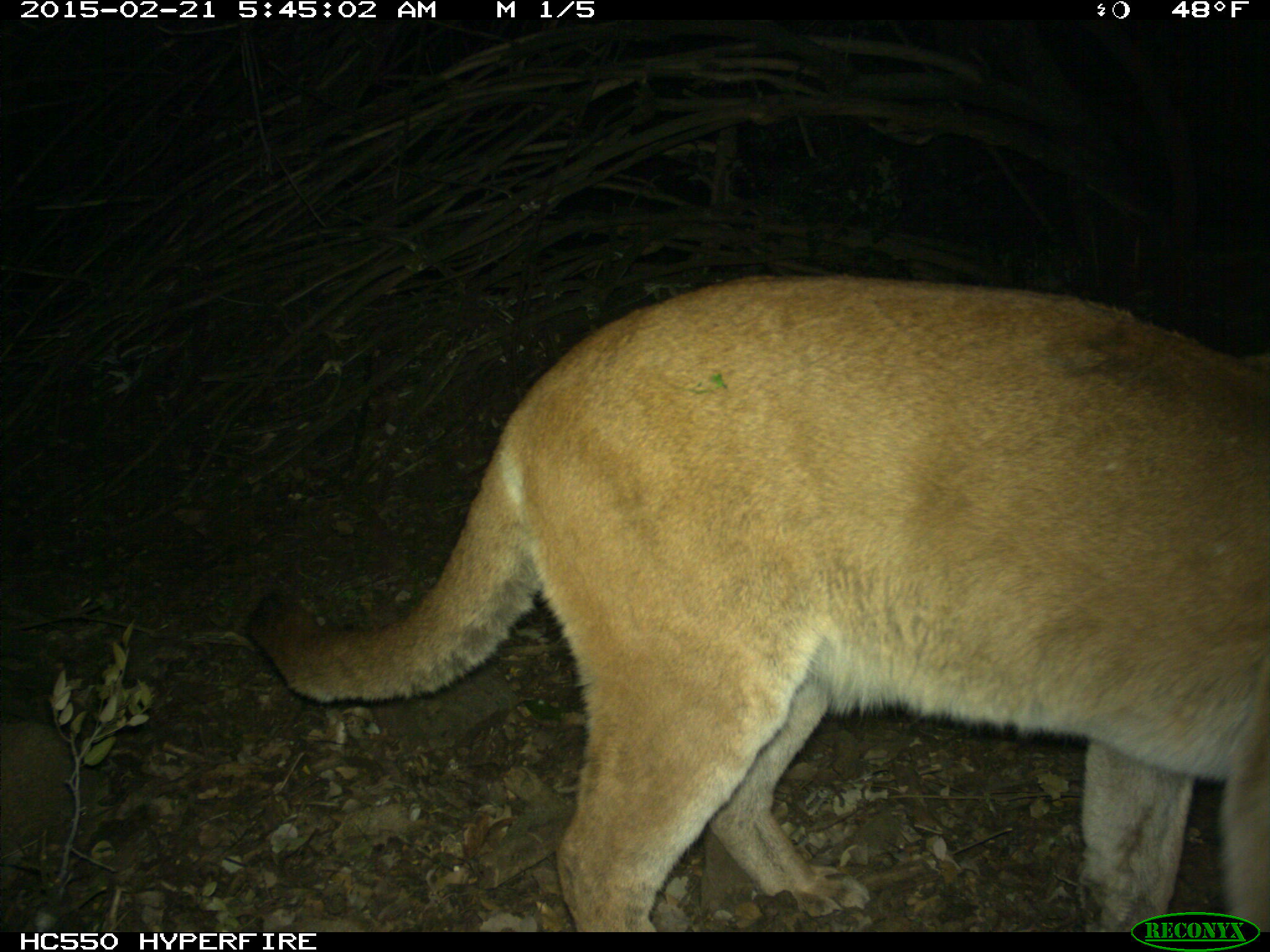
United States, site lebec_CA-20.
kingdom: Animalia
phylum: Chordata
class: Mammalia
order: Carnivora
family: Felidae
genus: Puma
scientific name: Puma concolor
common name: mountain lion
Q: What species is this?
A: Puma concolor (mountain lion).